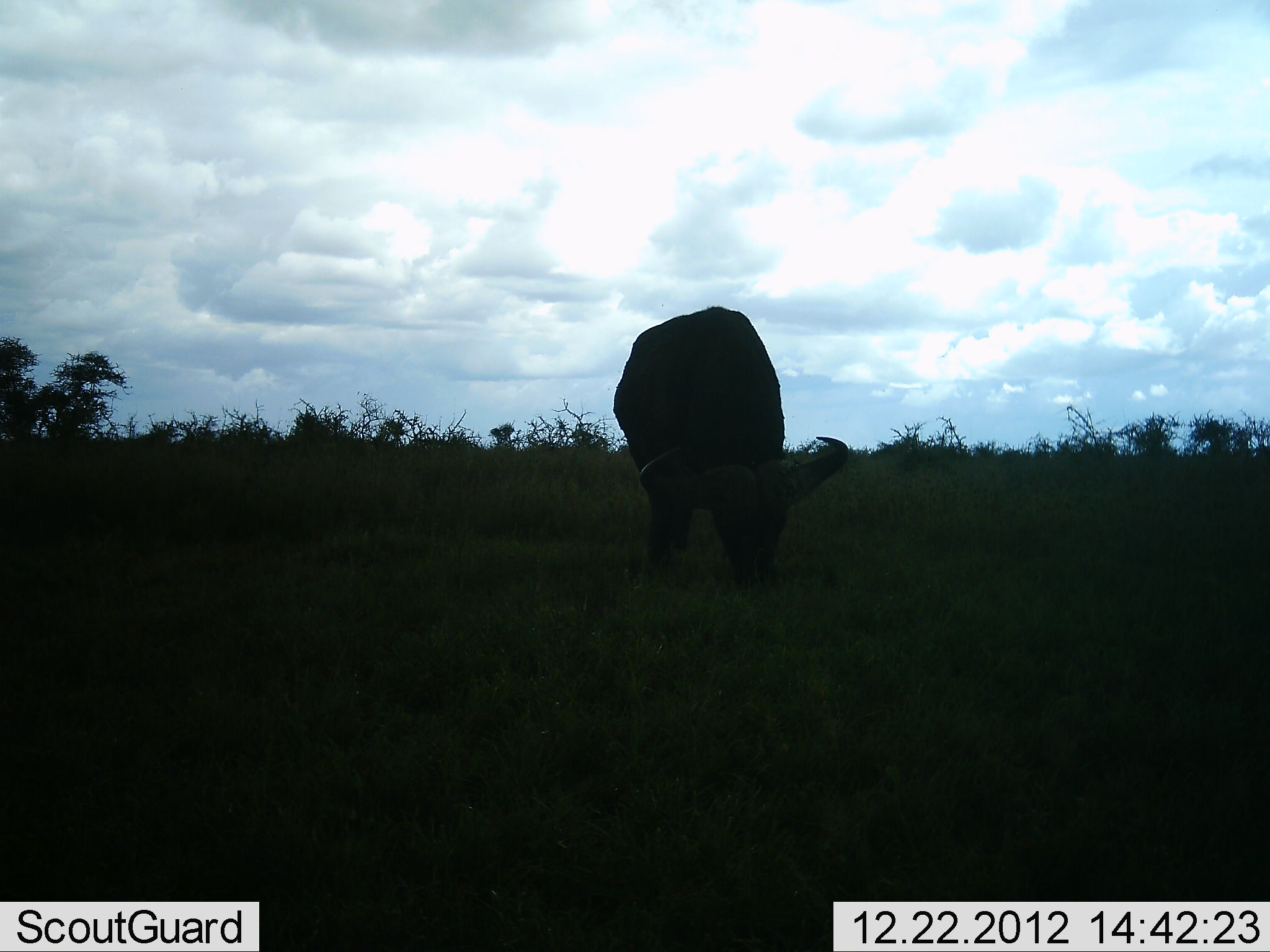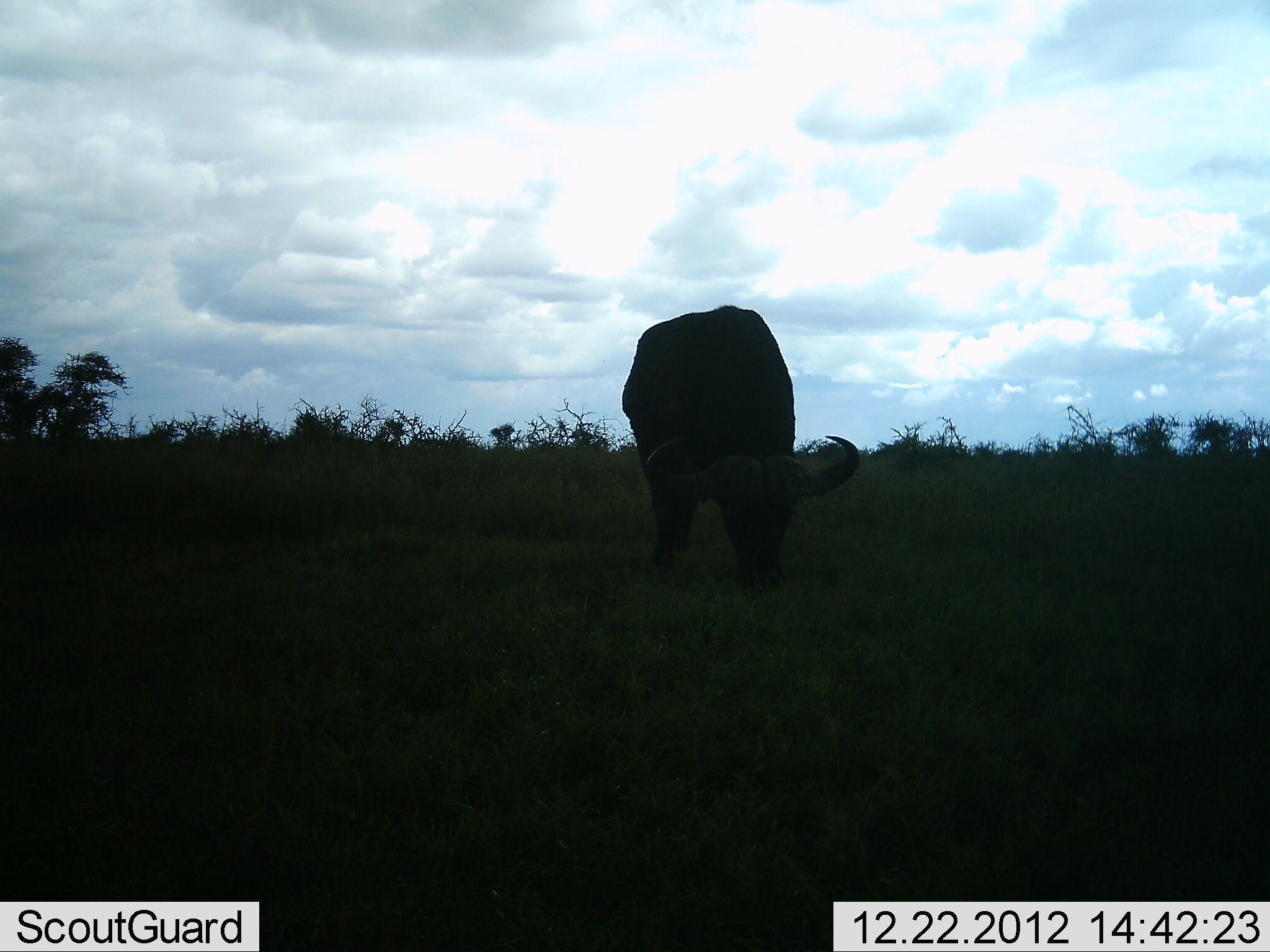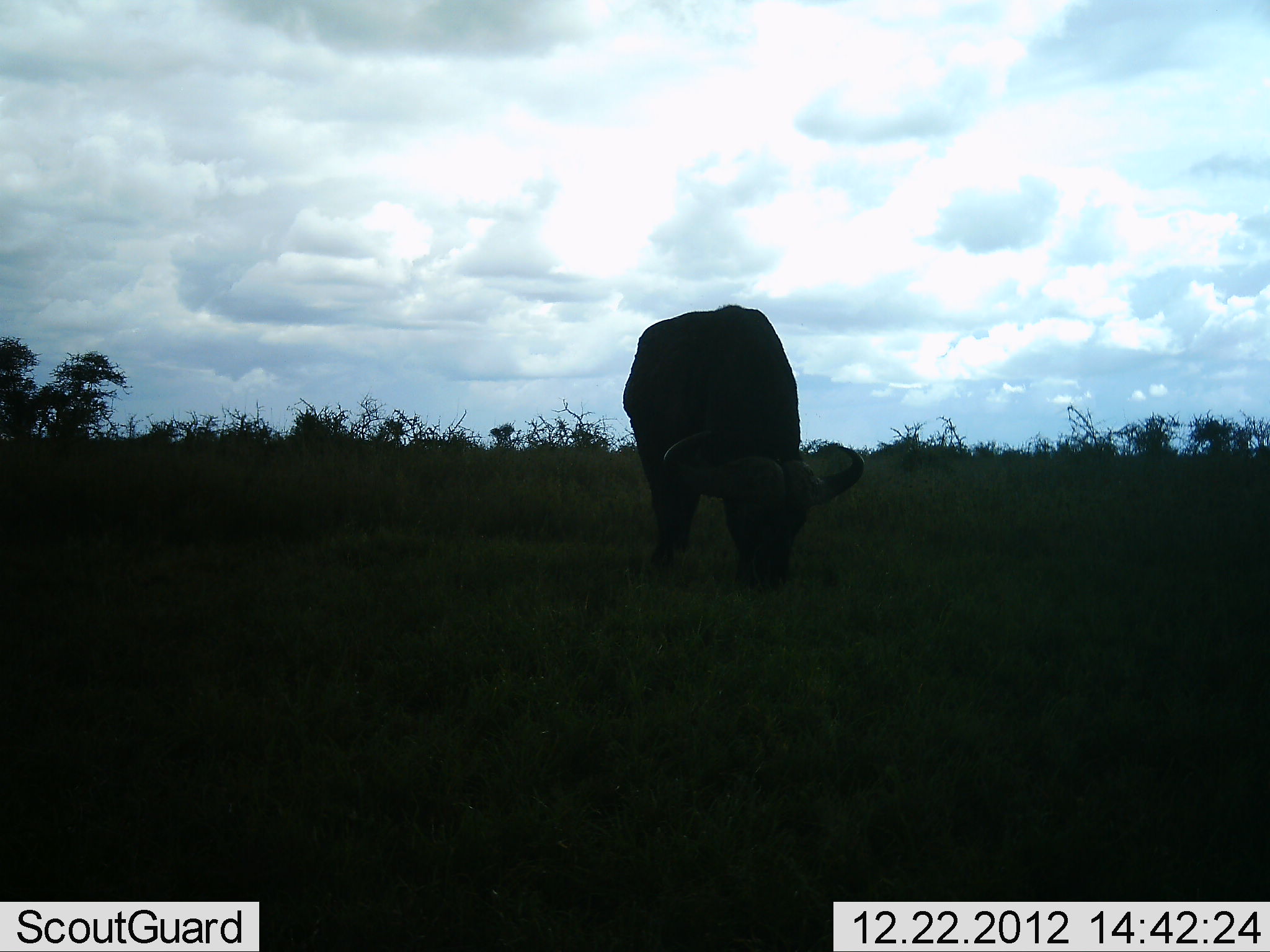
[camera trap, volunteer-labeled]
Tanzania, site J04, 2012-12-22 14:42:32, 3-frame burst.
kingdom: Animalia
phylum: Chordata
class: Mammalia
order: Artiodactyla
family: Bovidae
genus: Syncerus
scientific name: Syncerus caffer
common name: cape buffalo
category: buffalo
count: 1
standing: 32%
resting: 0%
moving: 0%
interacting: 0%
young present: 0%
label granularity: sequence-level